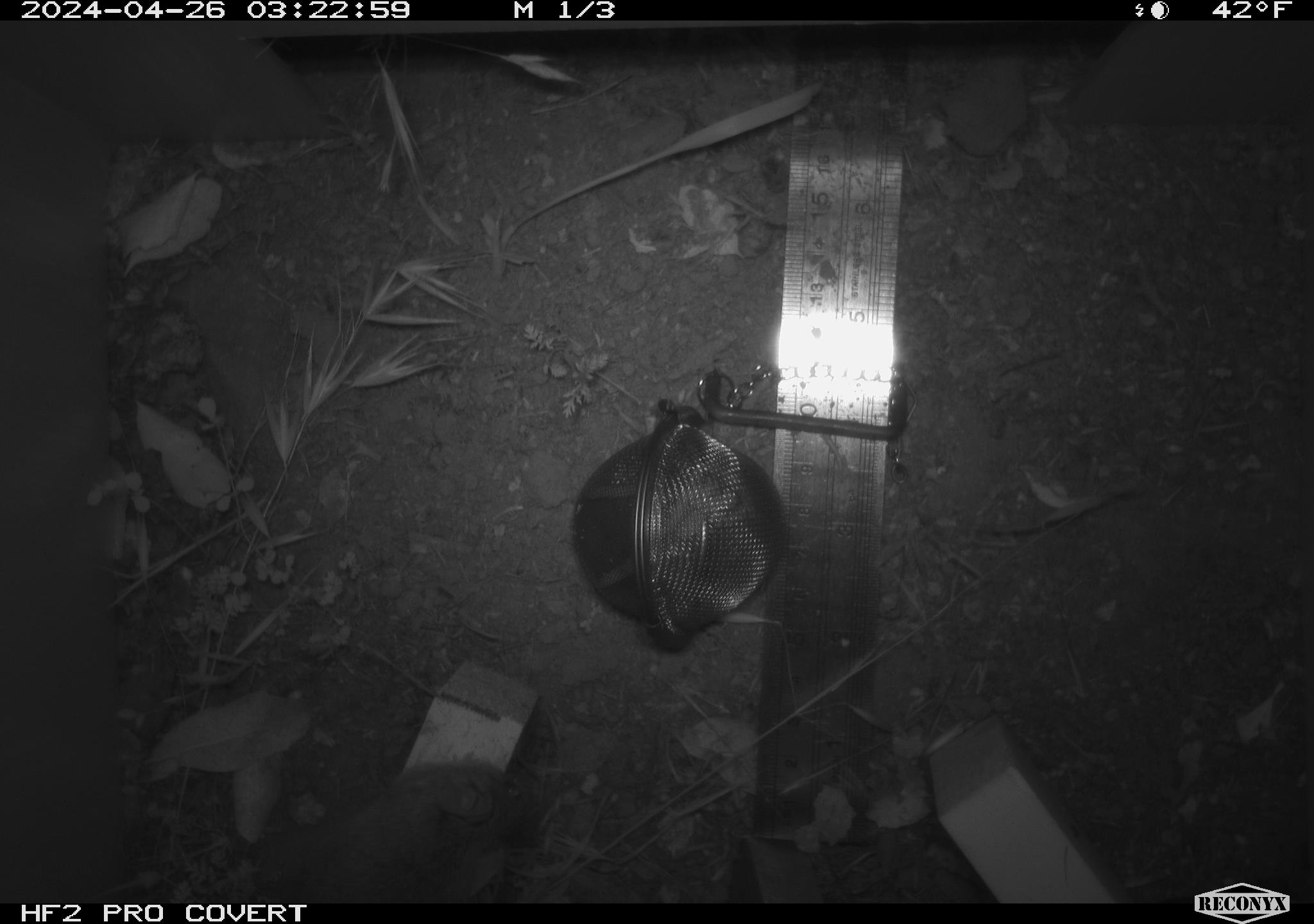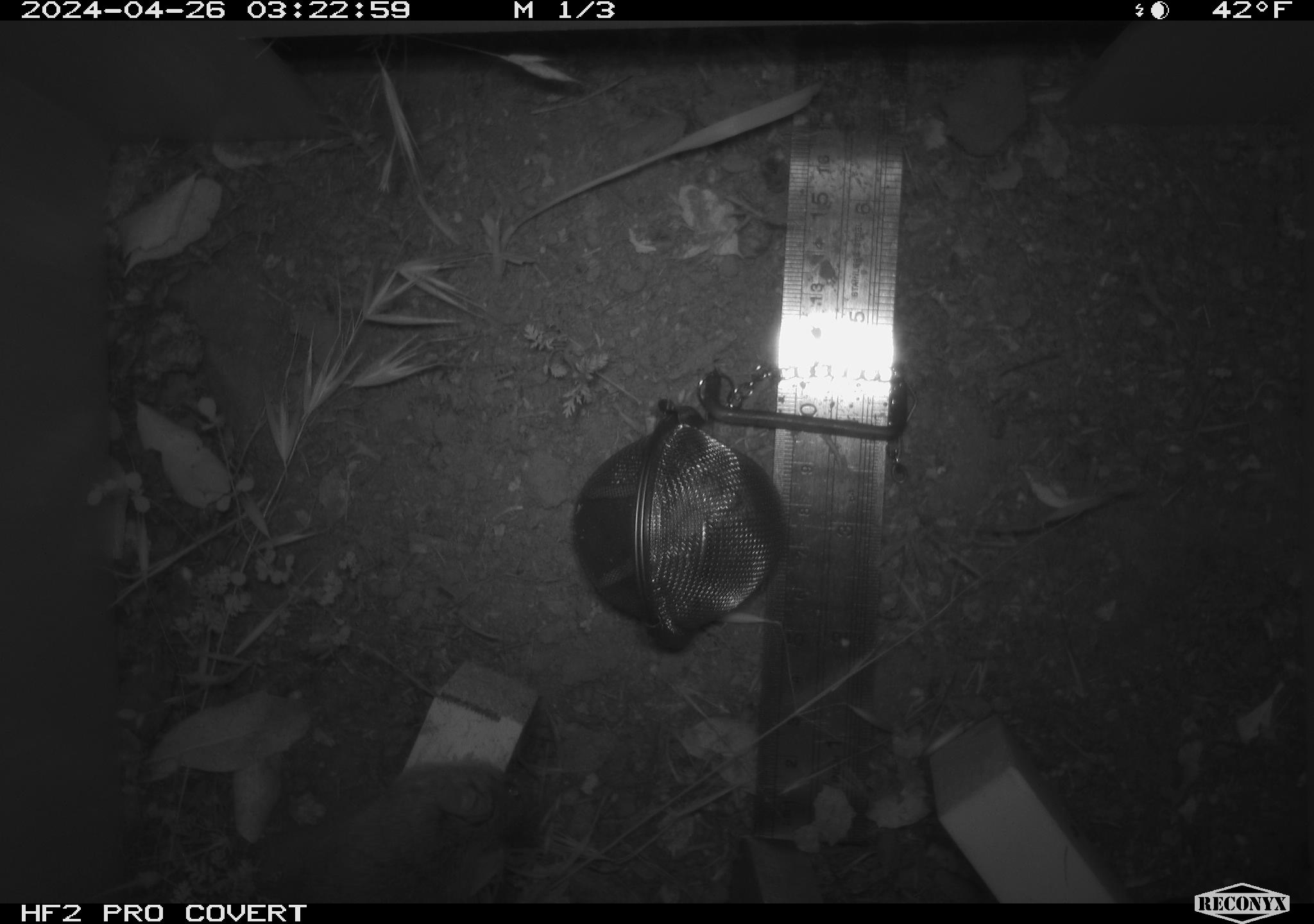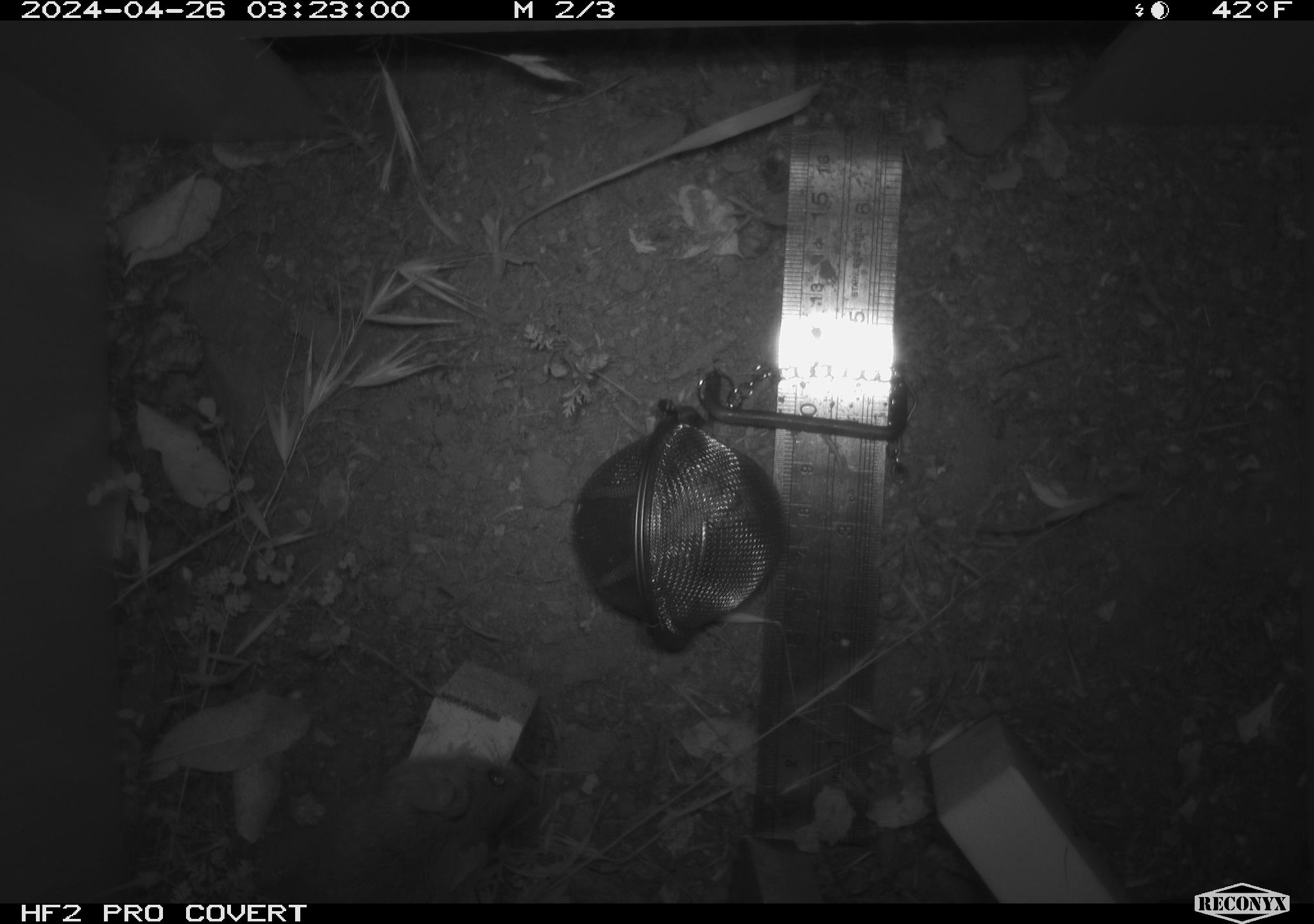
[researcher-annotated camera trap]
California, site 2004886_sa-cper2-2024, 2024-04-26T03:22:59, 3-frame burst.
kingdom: Animalia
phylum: Chordata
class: Mammalia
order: Rodentia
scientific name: Rodentia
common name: rodent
Rodent (Rodentia).